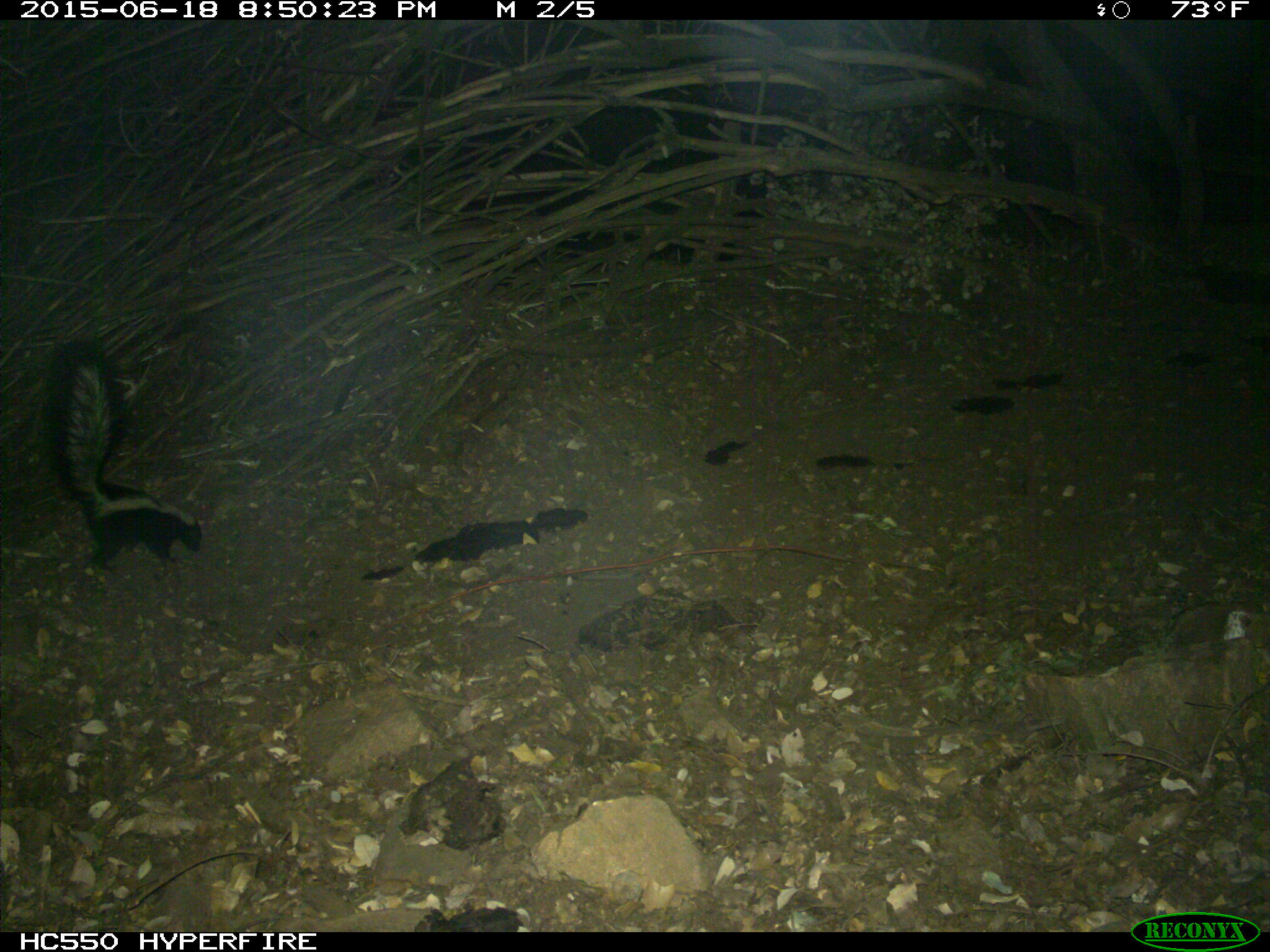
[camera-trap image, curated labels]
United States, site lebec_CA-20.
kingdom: Animalia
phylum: Chordata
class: Mammalia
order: Carnivora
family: Mephitidae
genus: Mephitis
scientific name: Mephitis mephitis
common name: striped skunk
Mephitis mephitis (striped skunk).